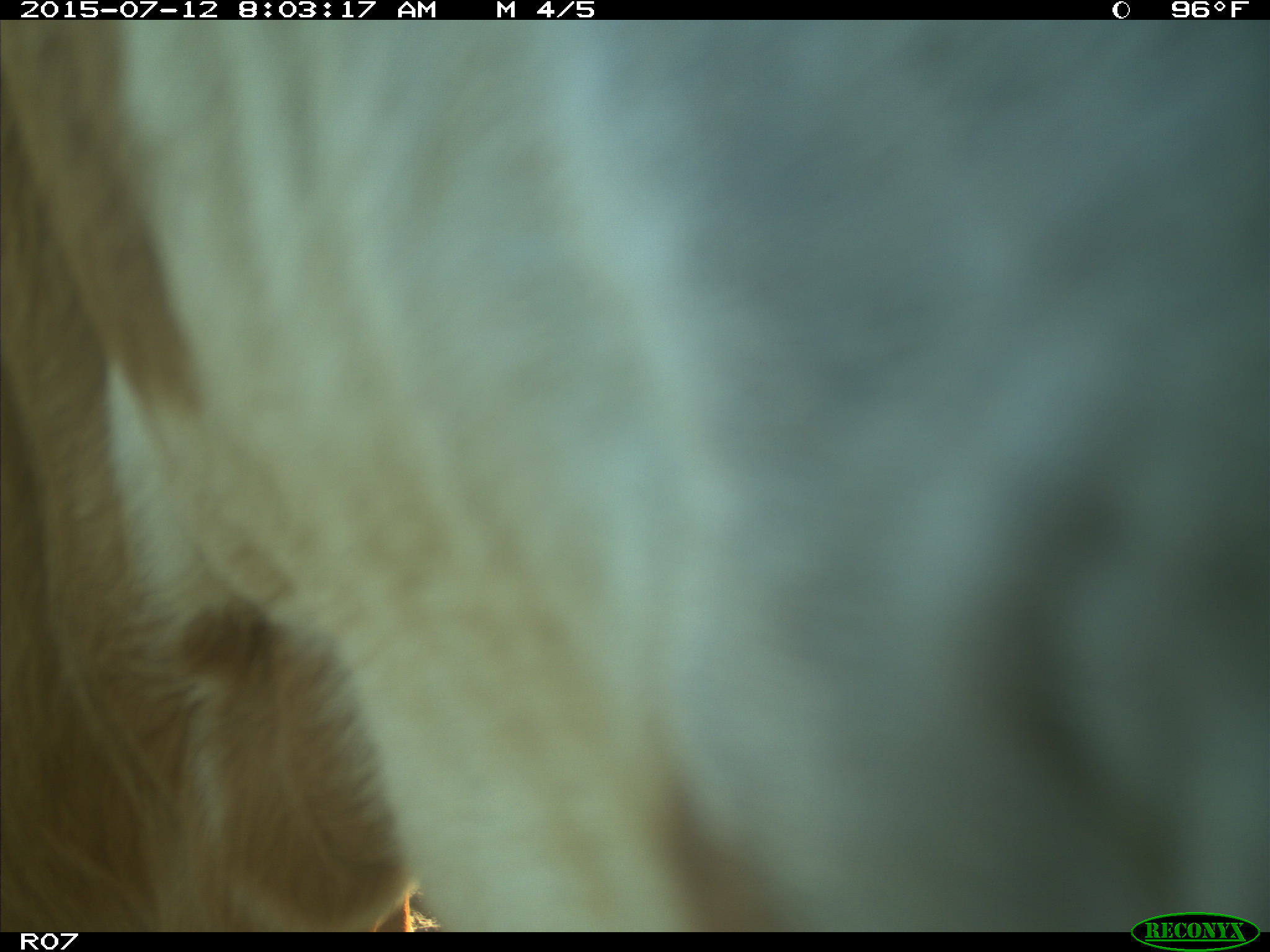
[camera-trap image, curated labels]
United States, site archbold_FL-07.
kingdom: Animalia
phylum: Chordata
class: Mammalia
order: Artiodactyla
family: Bovidae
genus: Bos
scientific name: Bos taurus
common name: domestic cow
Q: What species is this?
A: Bos taurus (domestic cow).